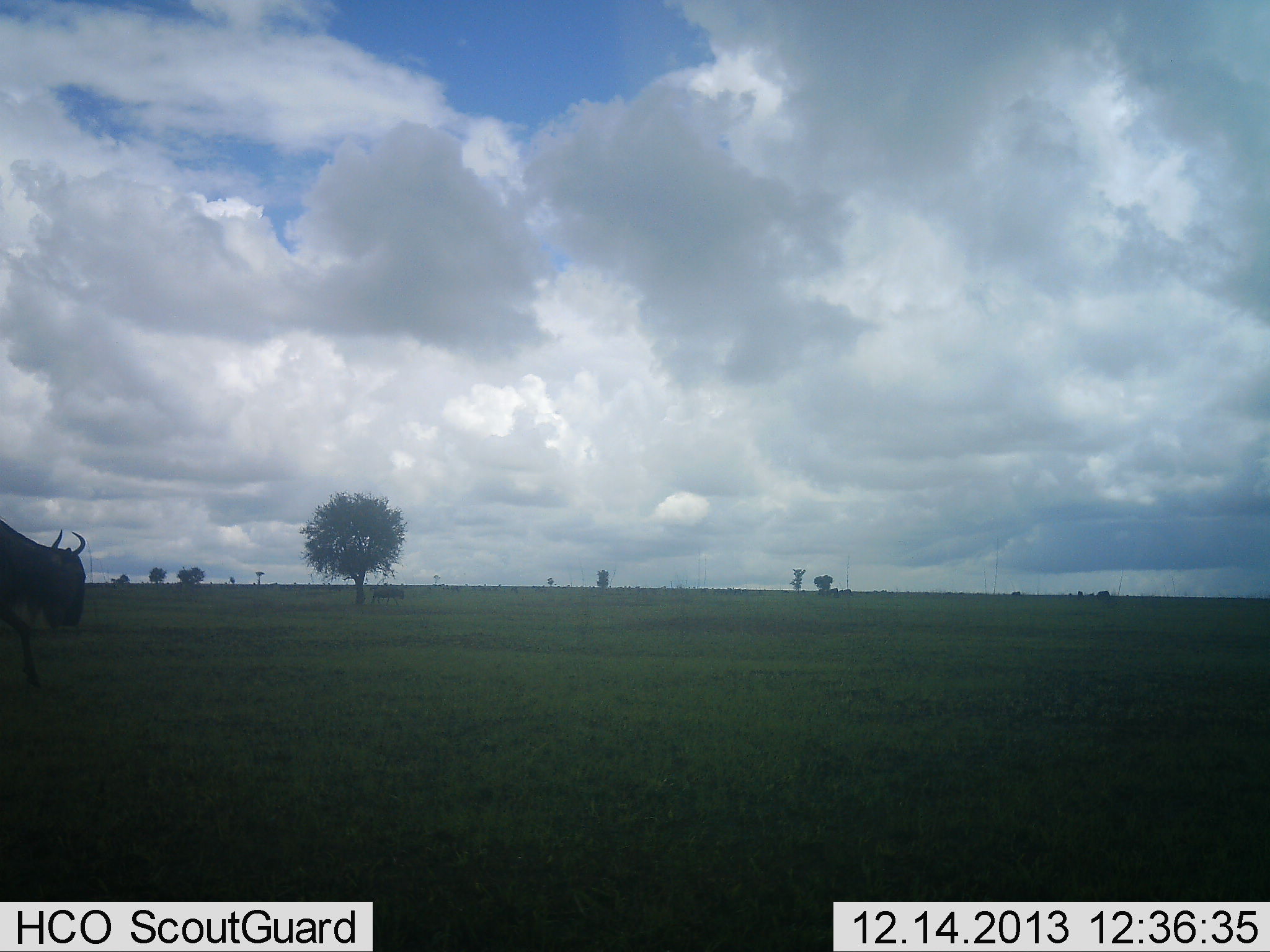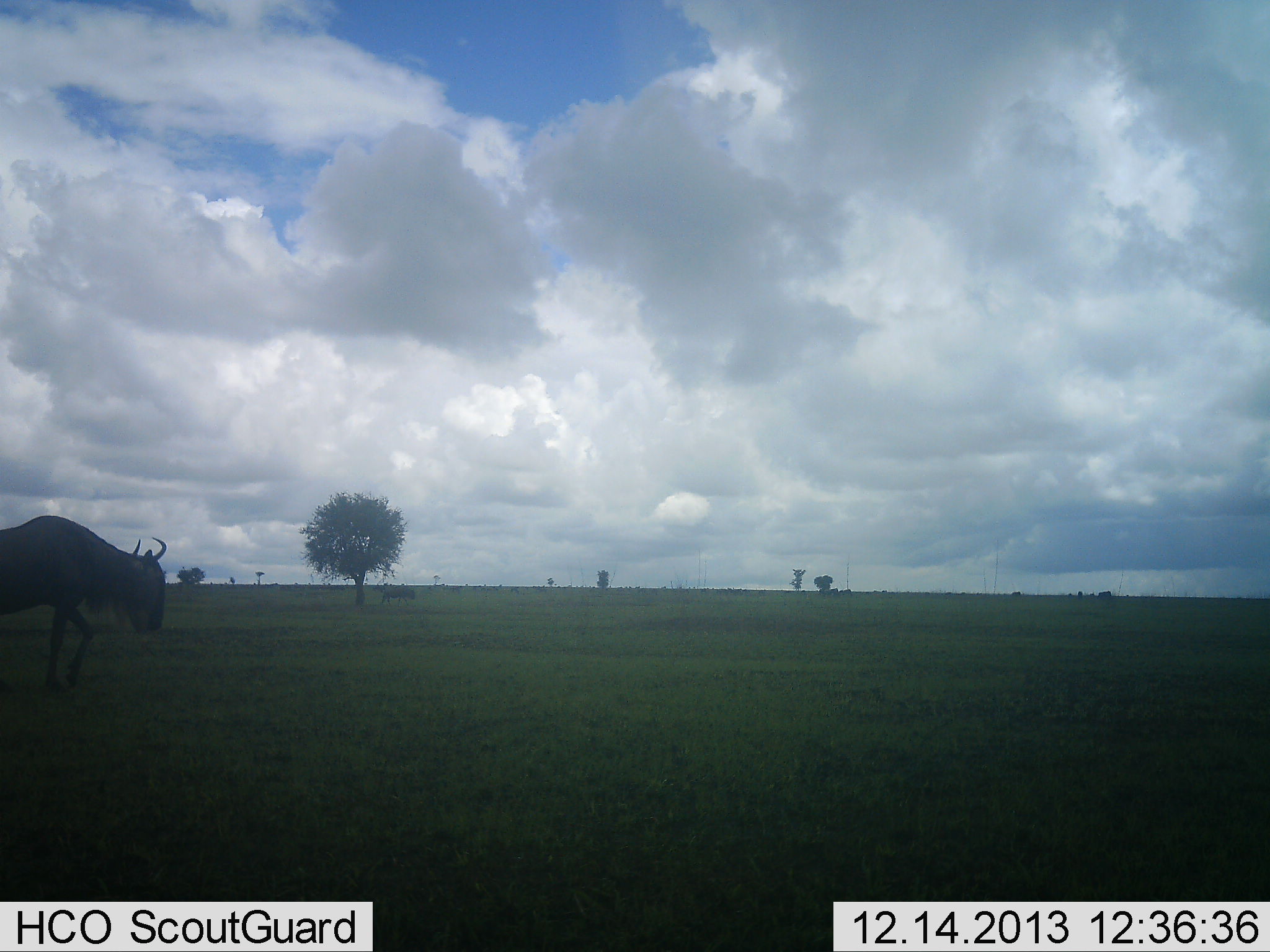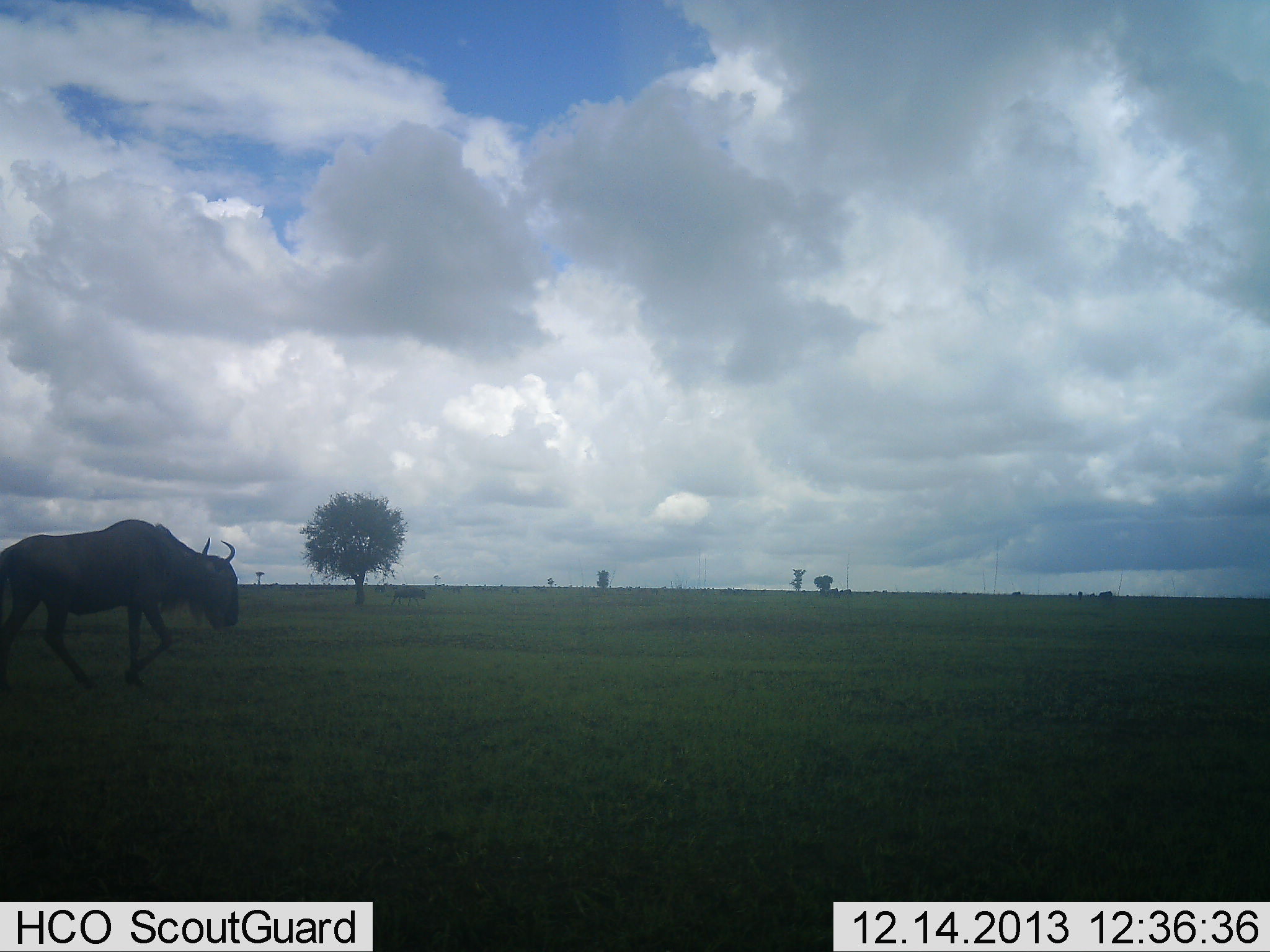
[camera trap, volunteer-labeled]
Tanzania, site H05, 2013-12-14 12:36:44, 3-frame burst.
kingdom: Animalia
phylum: Chordata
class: Mammalia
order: Artiodactyla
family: Bovidae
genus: Connochaetes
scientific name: Connochaetes taurinus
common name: blue wildebeest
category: wildebeest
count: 2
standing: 0%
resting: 0%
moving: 100%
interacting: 0%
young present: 0%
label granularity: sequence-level